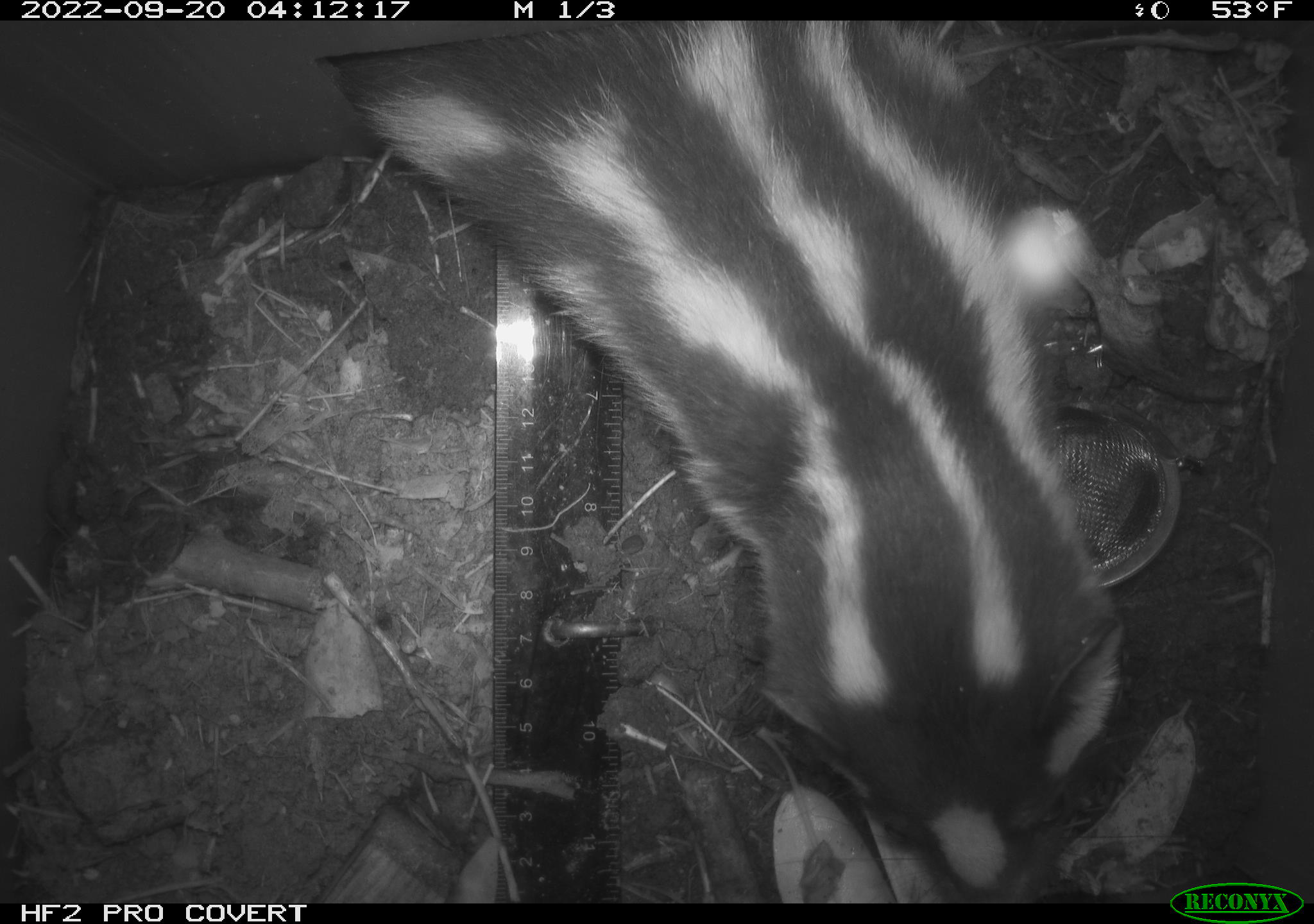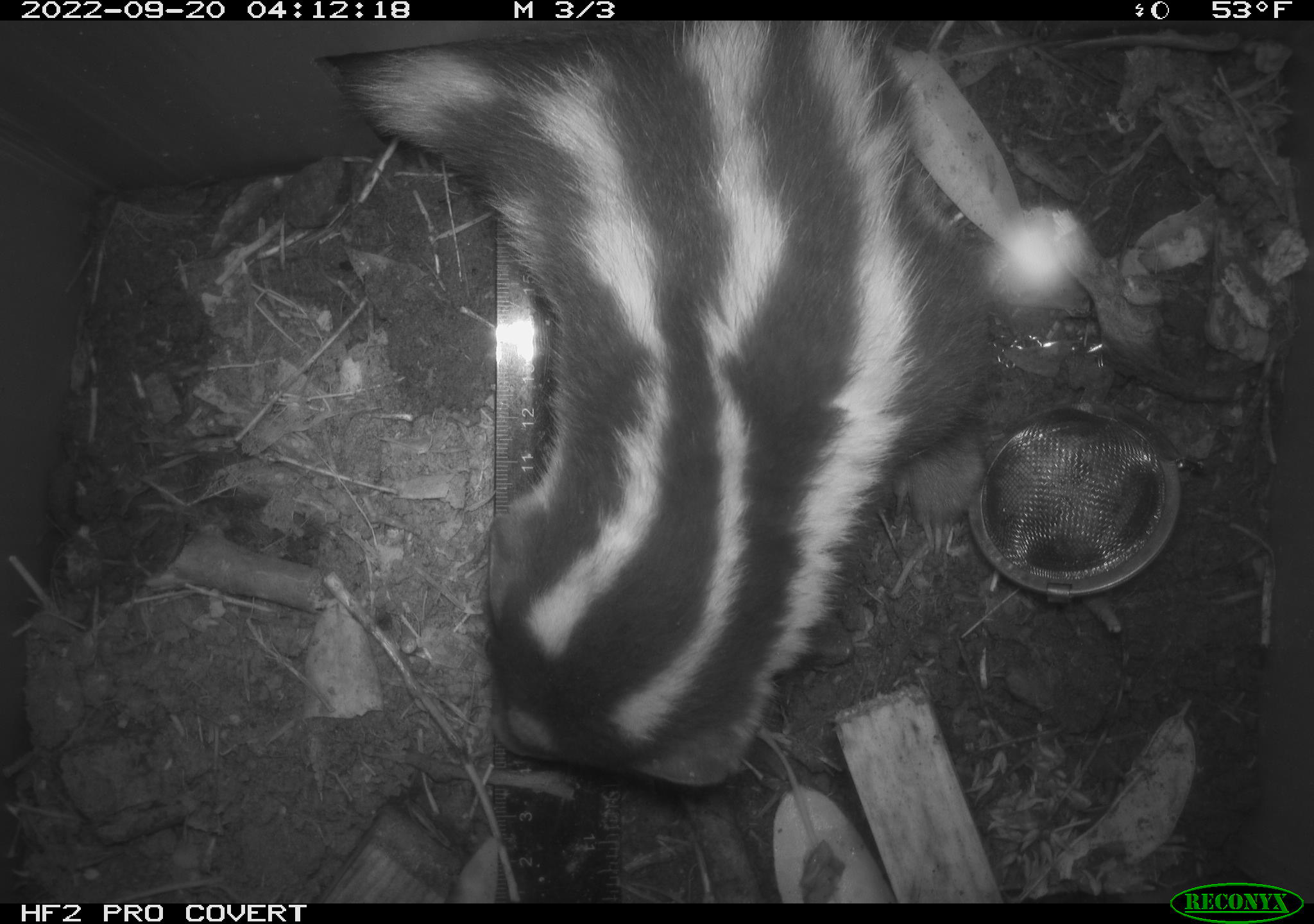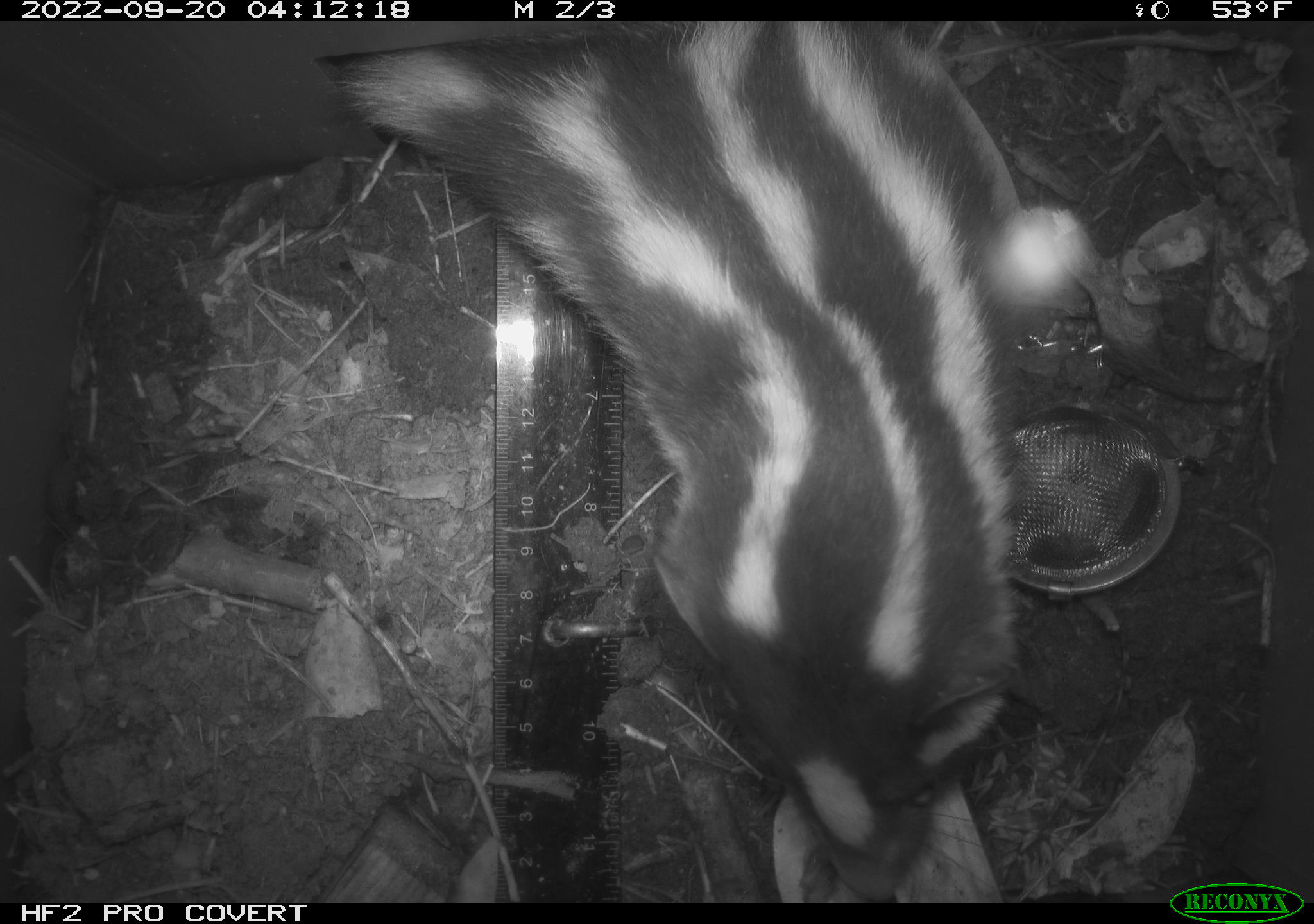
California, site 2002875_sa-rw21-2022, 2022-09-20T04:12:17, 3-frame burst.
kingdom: Animalia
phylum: Chordata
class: Mammalia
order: Carnivora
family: Mephitidae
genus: Spilogale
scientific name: Spilogale gracilis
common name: western spotted skunk